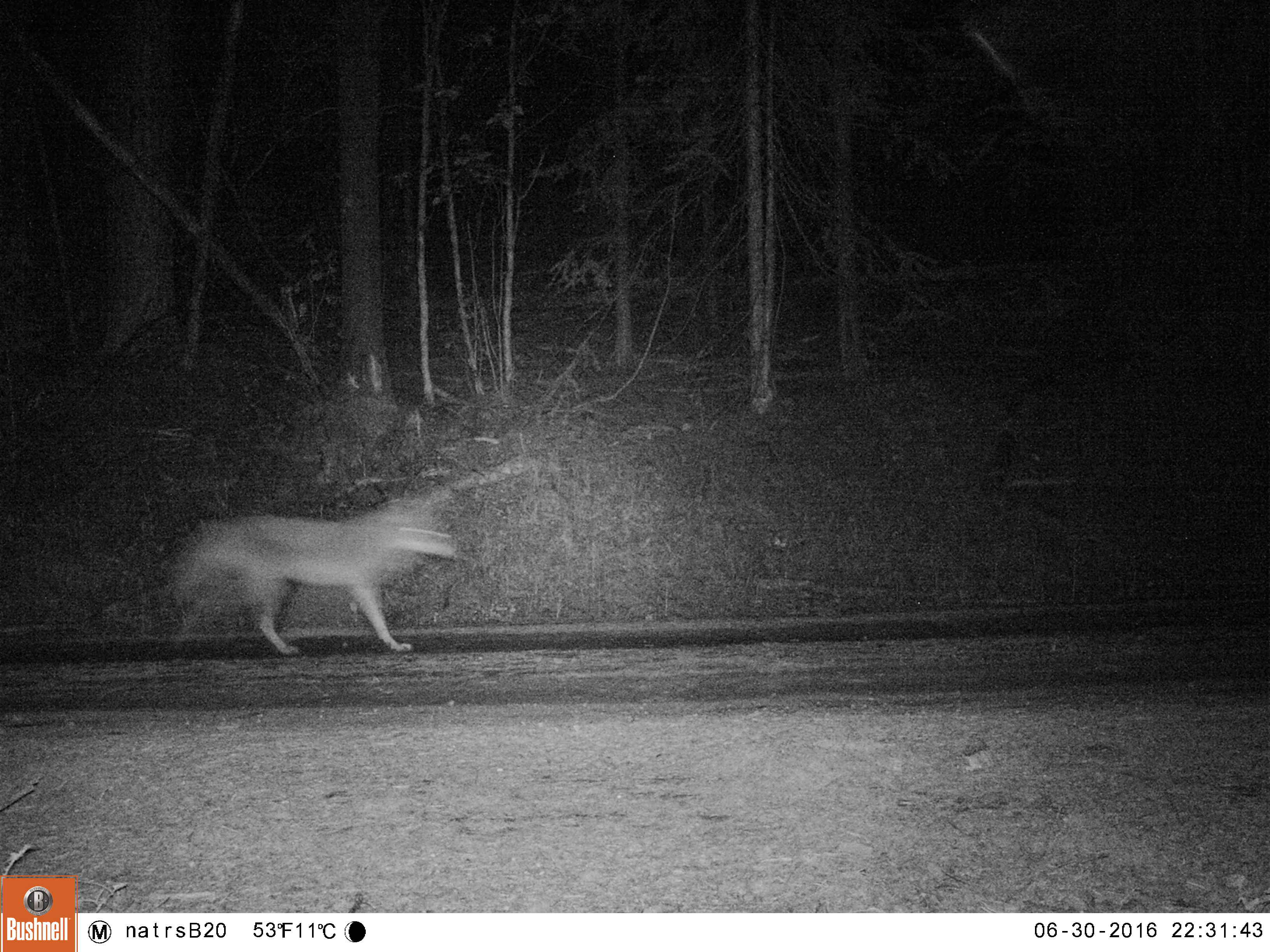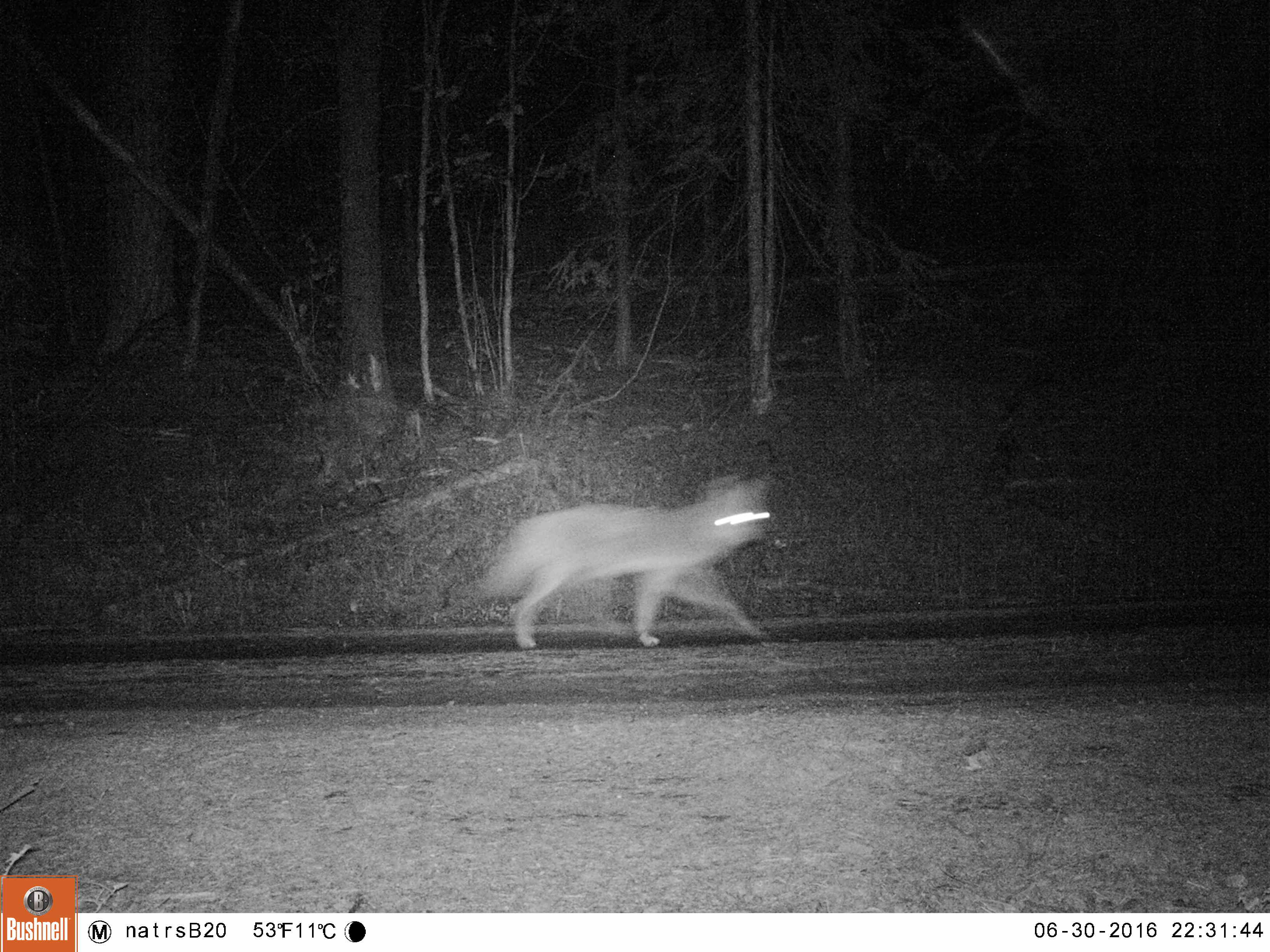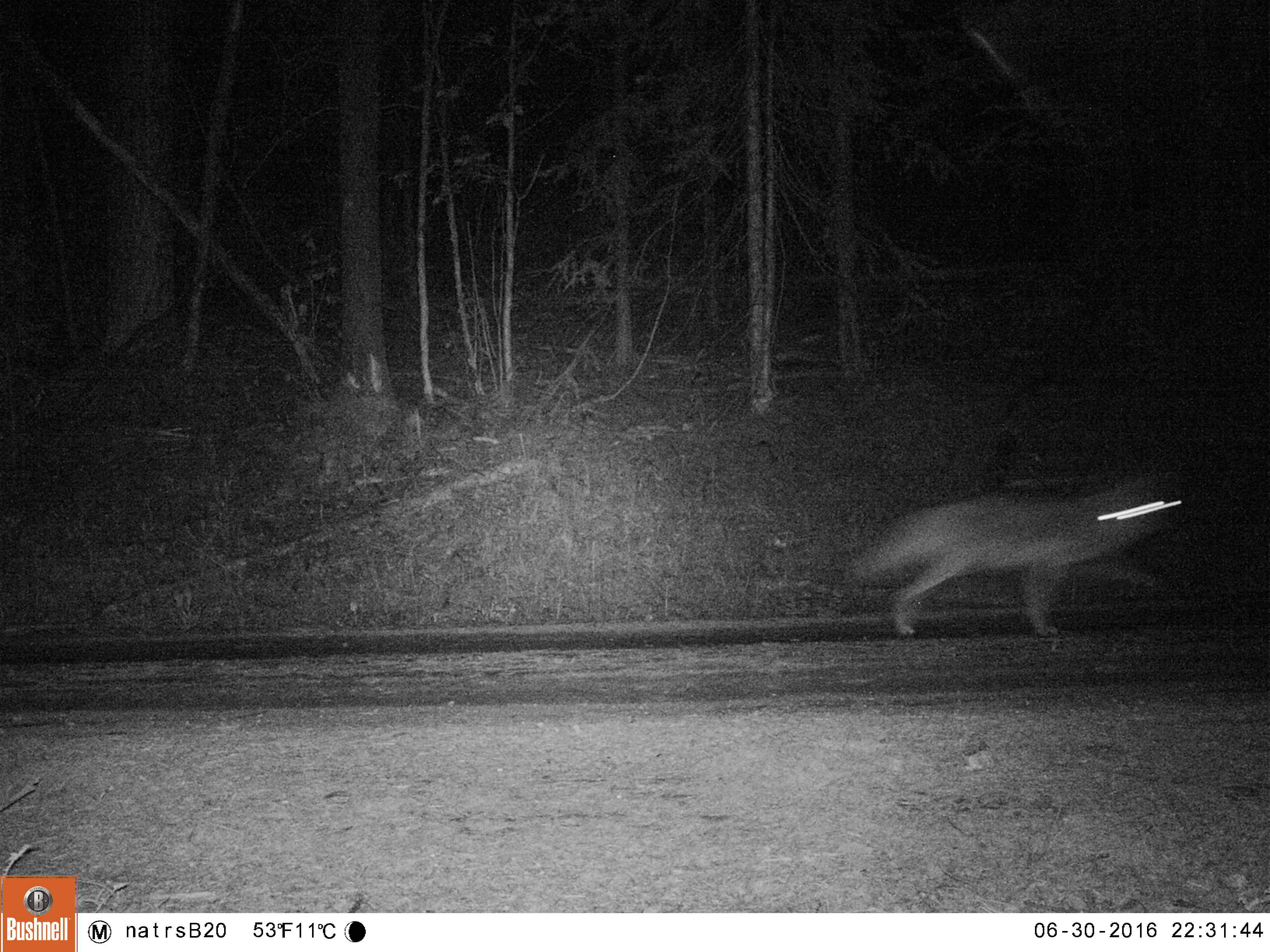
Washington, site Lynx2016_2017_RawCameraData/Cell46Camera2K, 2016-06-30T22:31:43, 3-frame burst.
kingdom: Animalia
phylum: Chordata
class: Mammalia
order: Carnivora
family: Canidae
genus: Canis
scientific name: Canis latrans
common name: coyote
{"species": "Canis latrans (coyote)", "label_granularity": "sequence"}